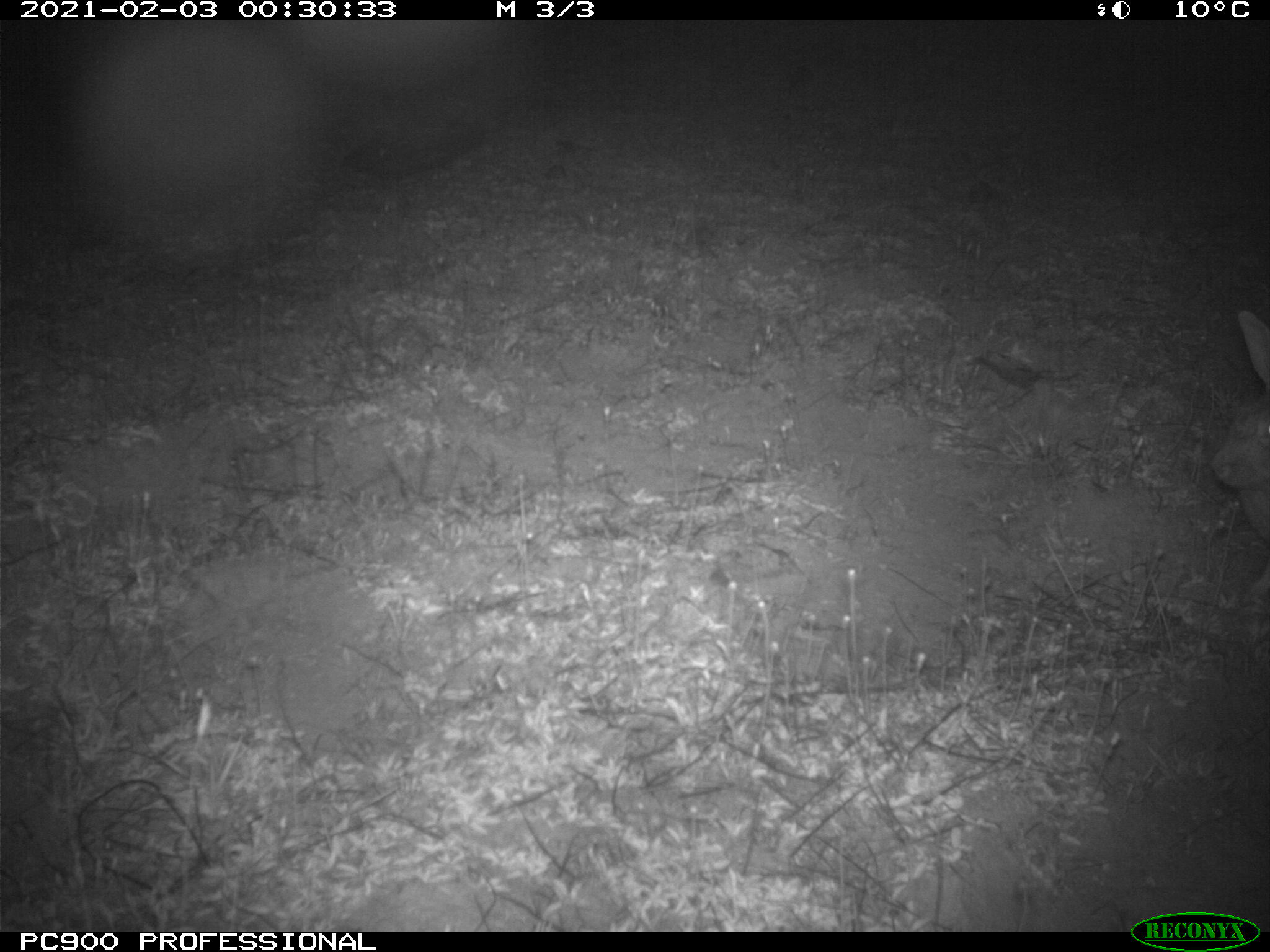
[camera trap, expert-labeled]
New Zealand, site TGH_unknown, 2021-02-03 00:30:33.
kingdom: Animalia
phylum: Chordata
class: Mammalia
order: Lagomorpha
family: Leporidae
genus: Oryctolagus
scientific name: Oryctolagus cuniculus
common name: european rabbit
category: rabbit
Rabbit (european rabbit) (Oryctolagus cuniculus).